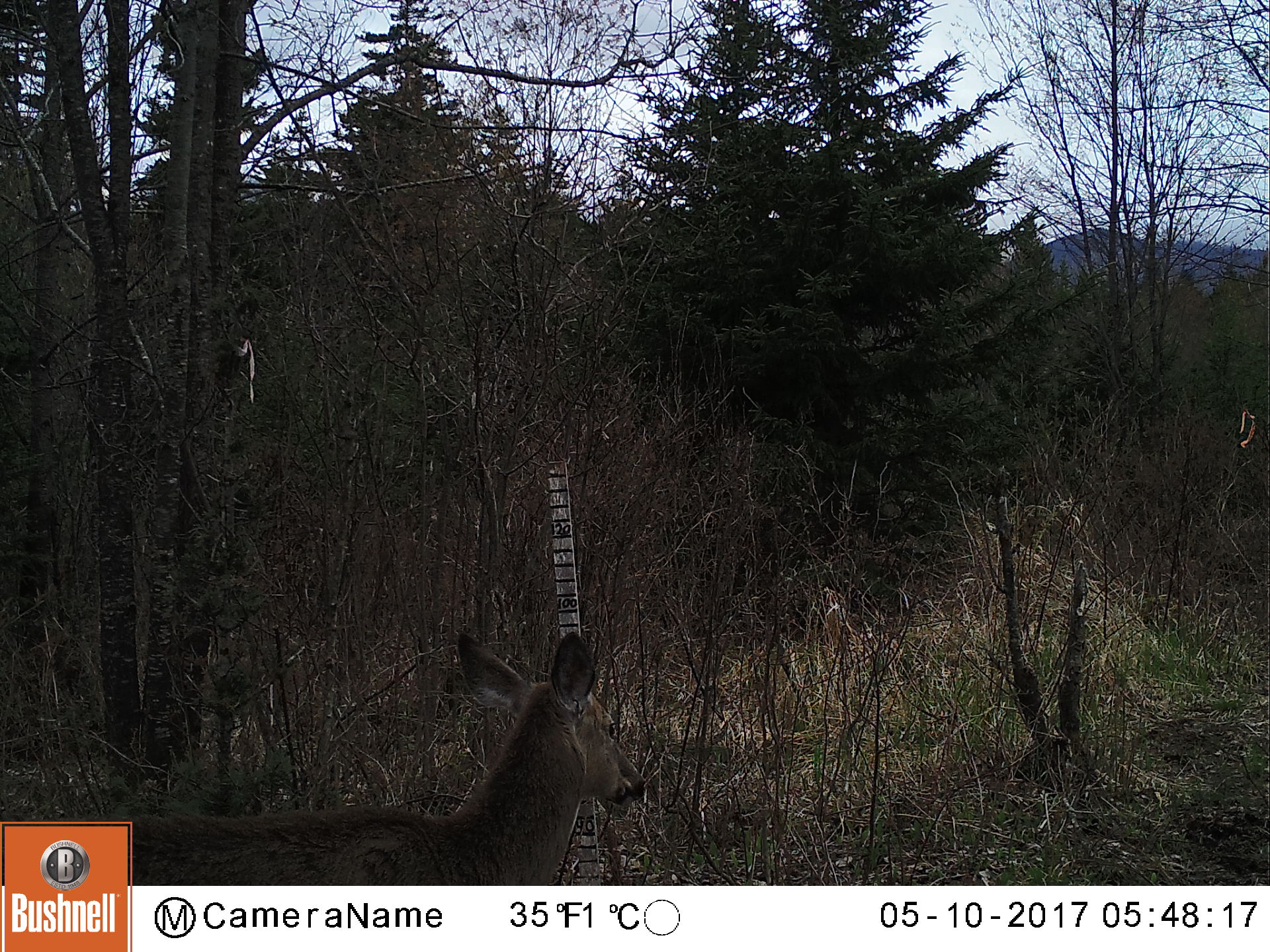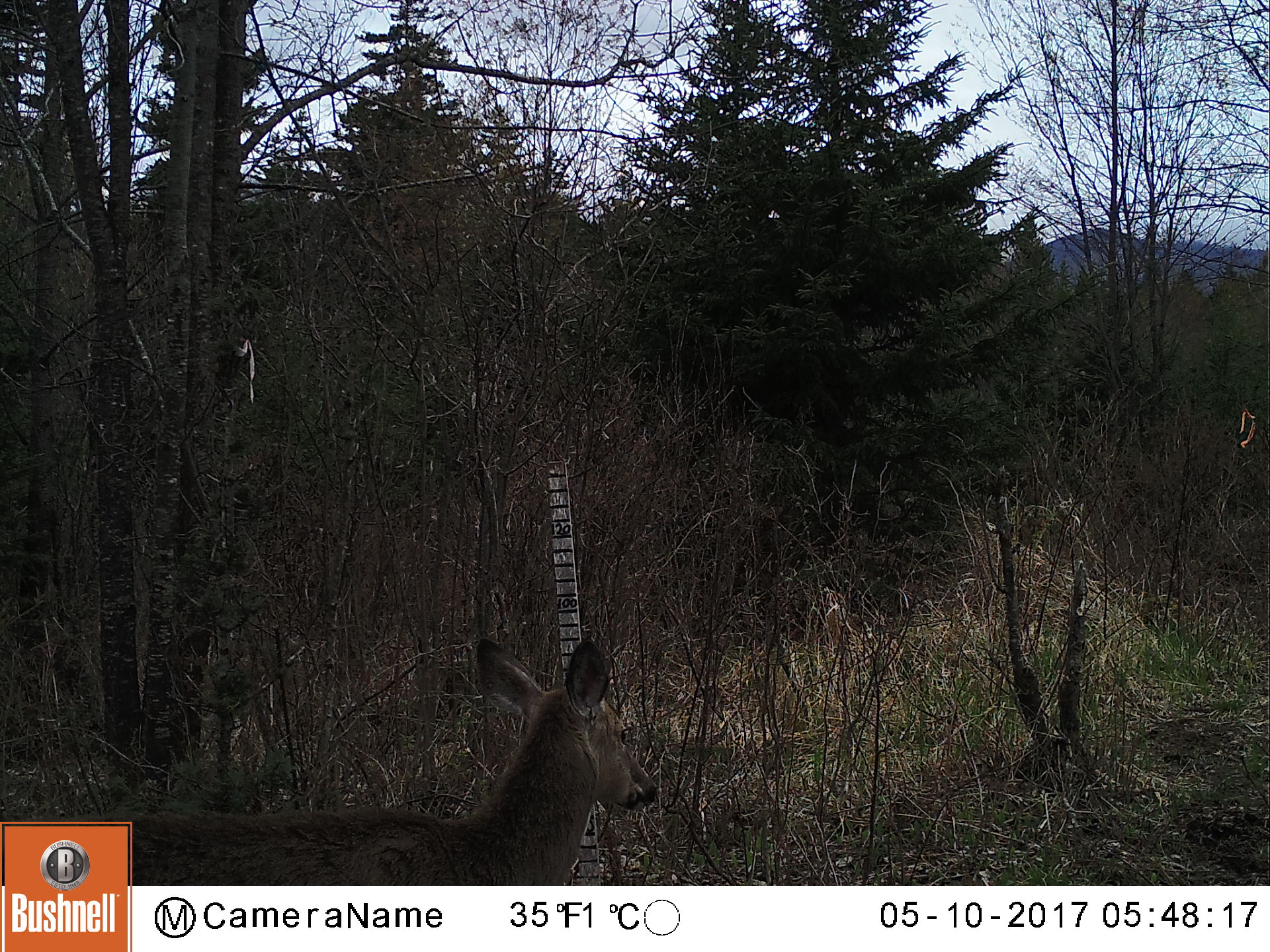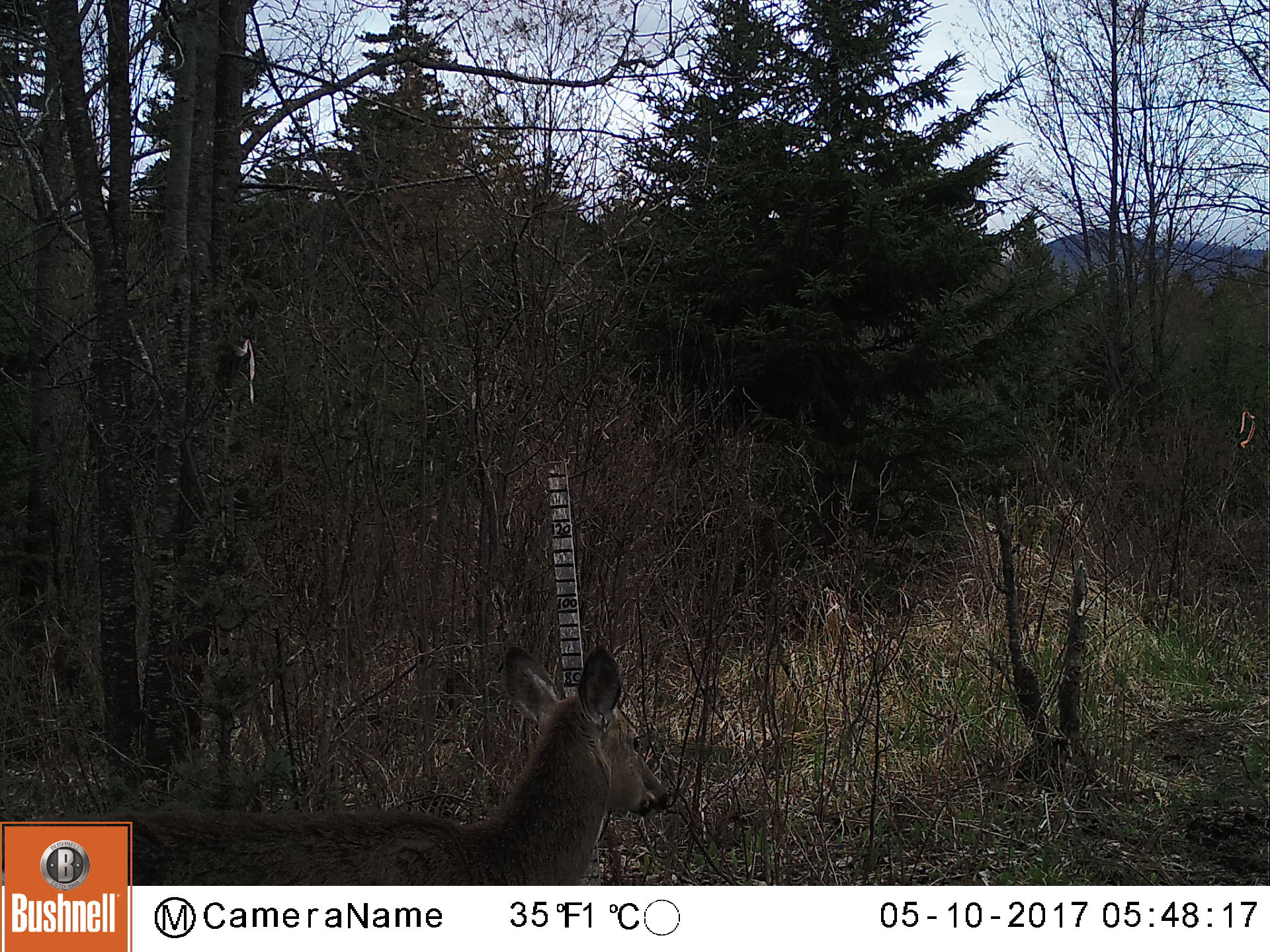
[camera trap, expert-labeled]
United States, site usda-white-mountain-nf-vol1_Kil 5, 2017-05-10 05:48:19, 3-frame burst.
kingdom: Animalia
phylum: Chordata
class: Mammalia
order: Artiodactyla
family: Cervidae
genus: Odocoileus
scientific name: Odocoileus virginianus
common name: white-tailed deer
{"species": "white-tailed deer (Odocoileus virginianus)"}